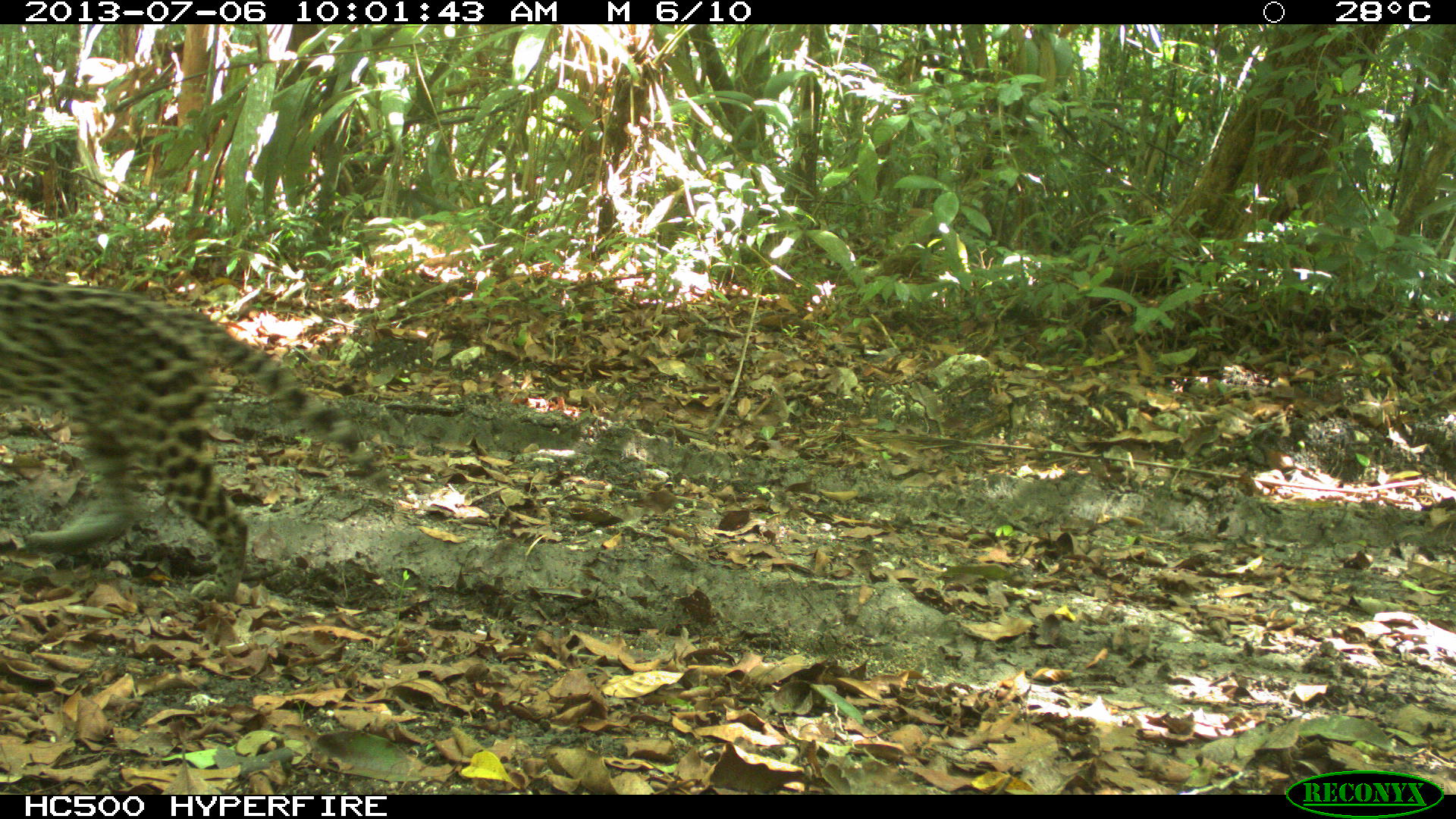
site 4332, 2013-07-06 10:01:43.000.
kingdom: Animalia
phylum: Chordata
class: Mammalia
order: Carnivora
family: Felidae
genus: Leopardus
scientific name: Leopardus pardalis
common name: ocelot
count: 1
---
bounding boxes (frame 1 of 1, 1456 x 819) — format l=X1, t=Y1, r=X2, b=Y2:
leopardus pardalis: l=0, t=272, r=389, b=603